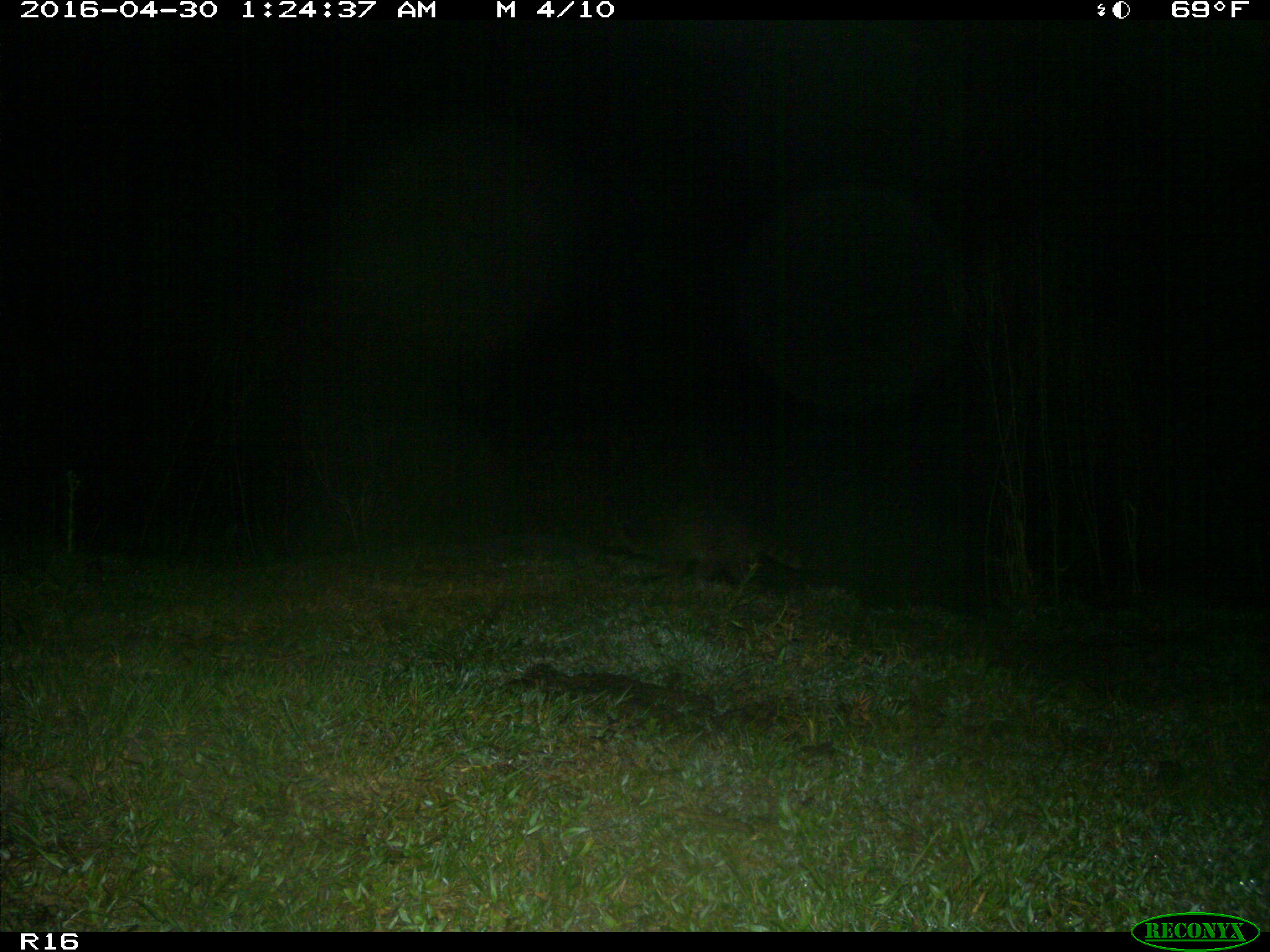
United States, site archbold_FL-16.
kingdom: Animalia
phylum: Chordata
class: Mammalia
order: Carnivora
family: Procyonidae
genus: Procyon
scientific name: Procyon lotor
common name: common raccoon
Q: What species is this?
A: Procyon lotor (common raccoon).